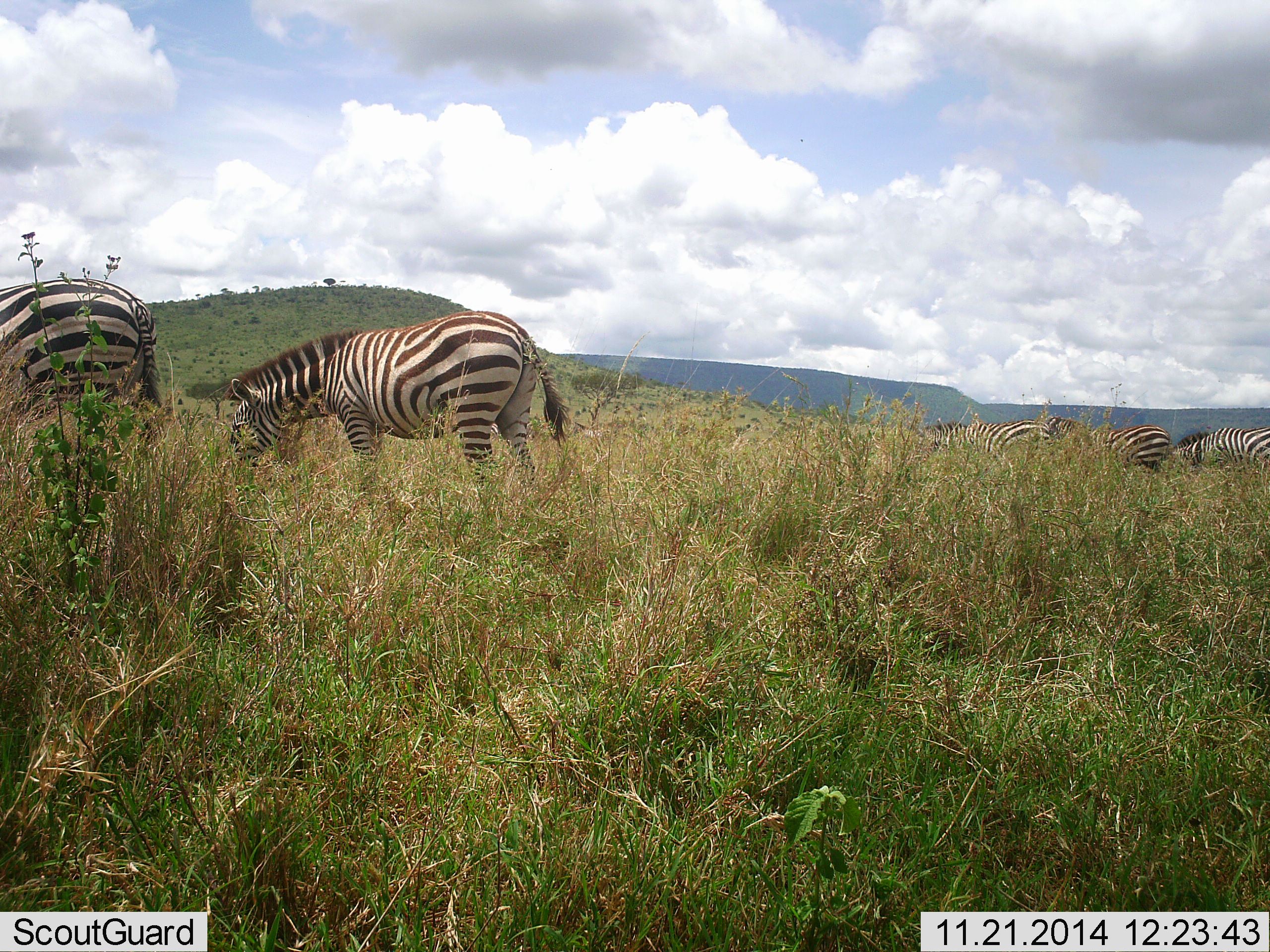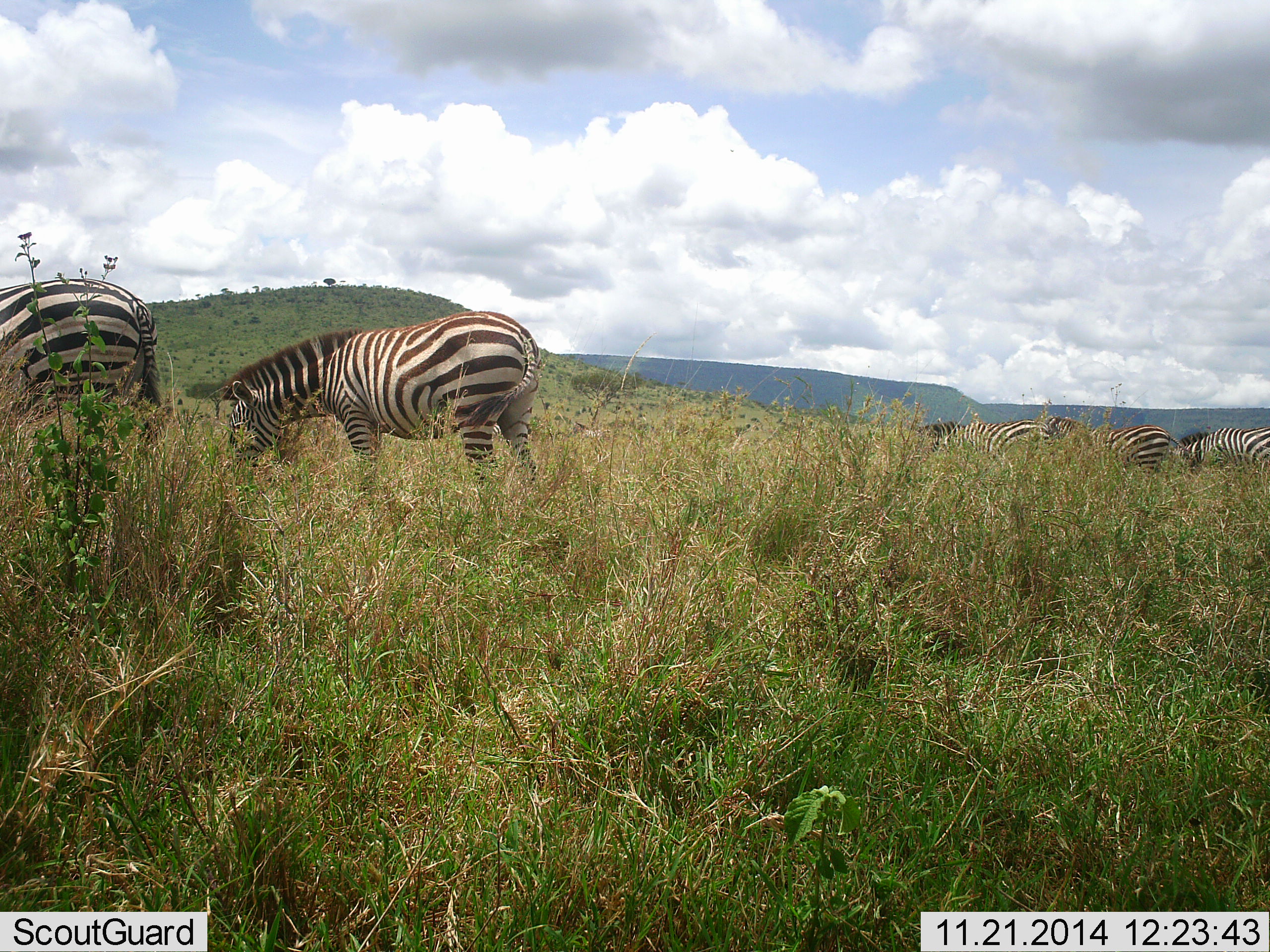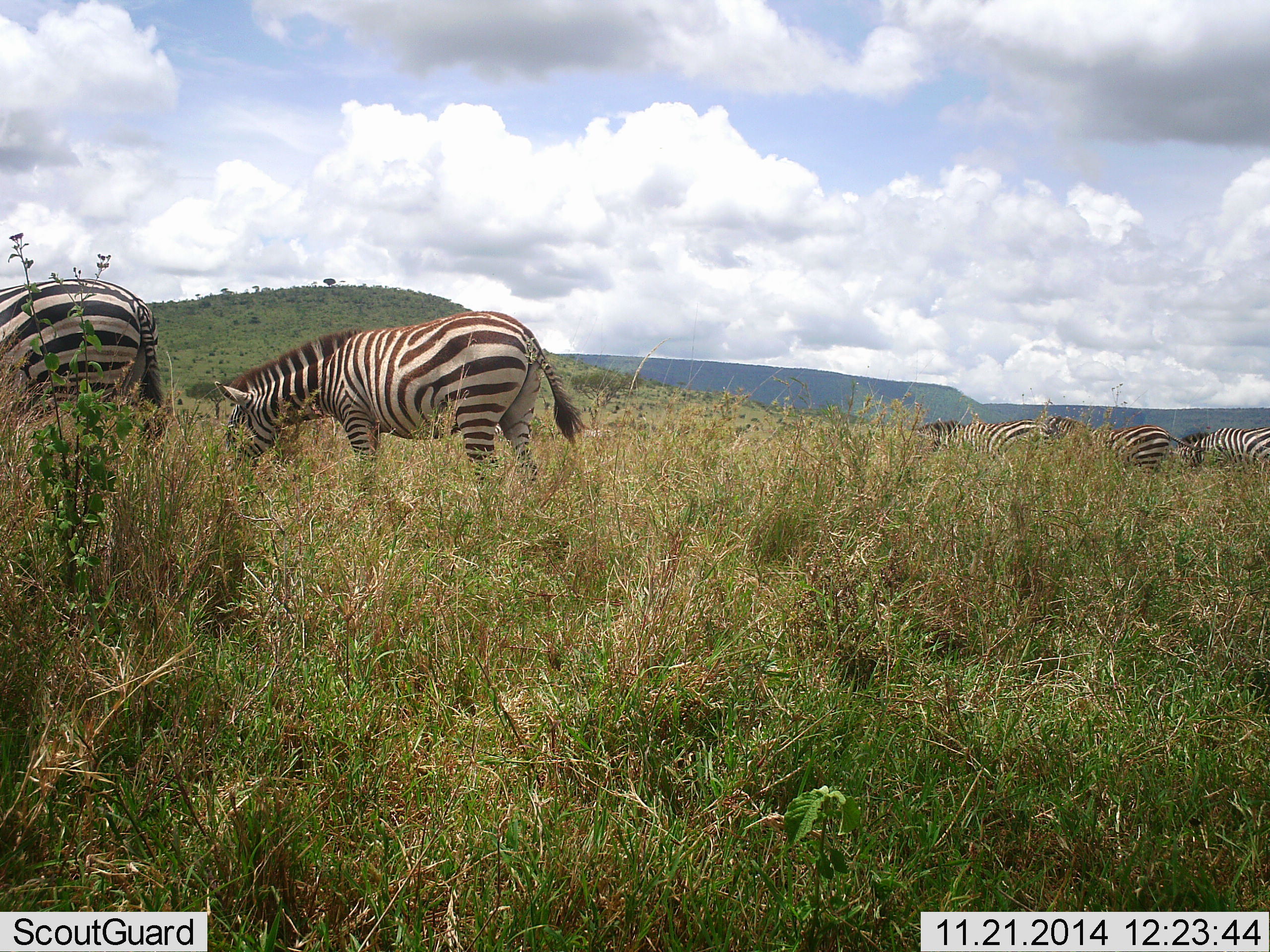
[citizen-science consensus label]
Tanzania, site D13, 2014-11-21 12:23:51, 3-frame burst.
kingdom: Animalia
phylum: Chordata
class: Mammalia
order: Perissodactyla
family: Equidae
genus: Equus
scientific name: Equus quagga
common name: plains zebra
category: zebra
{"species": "zebra (plains zebra) (Equus quagga)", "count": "5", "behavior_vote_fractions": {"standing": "50%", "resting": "0%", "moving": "10%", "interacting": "0%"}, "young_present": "0%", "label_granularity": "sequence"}